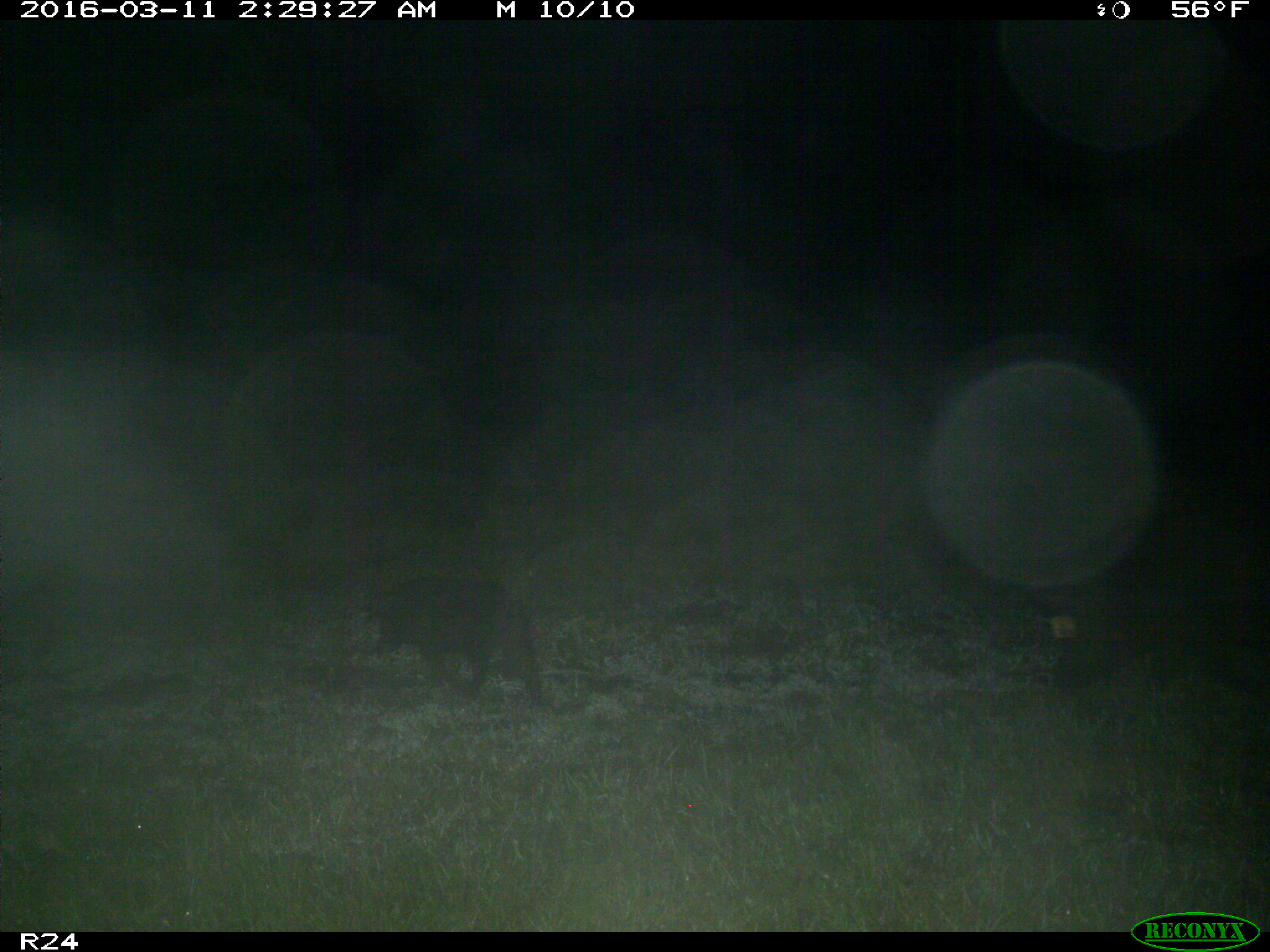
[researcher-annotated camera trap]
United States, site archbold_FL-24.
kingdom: Animalia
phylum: Chordata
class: Mammalia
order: Artiodactyla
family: Suidae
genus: Sus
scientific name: Sus scrofa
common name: wild boar